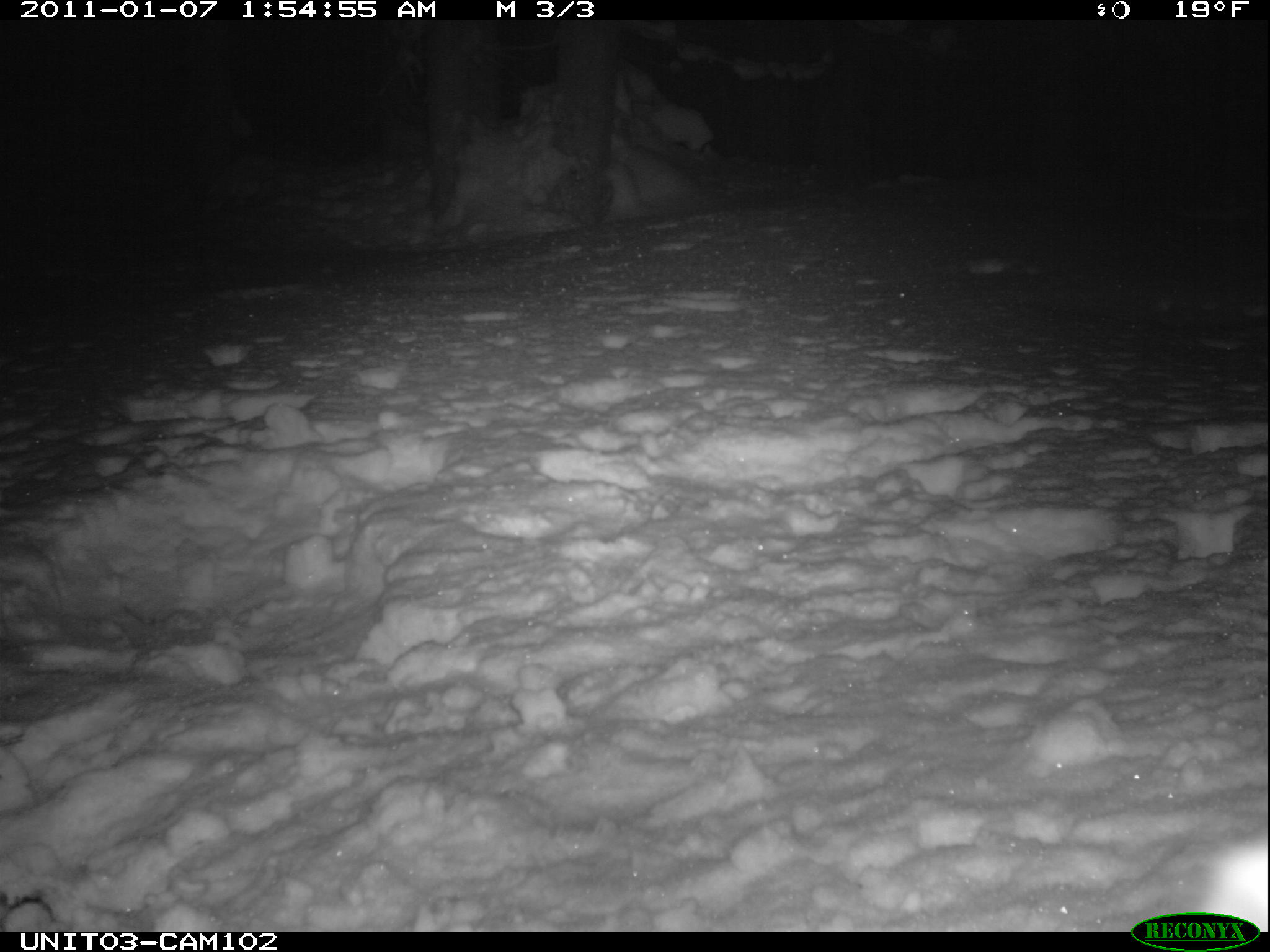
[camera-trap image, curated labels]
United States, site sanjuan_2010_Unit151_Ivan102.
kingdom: Animalia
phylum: Chordata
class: Mammalia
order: Lagomorpha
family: Leporidae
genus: Lepus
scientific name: Lepus americanus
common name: snowshoe hare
Lepus americanus (snowshoe hare).